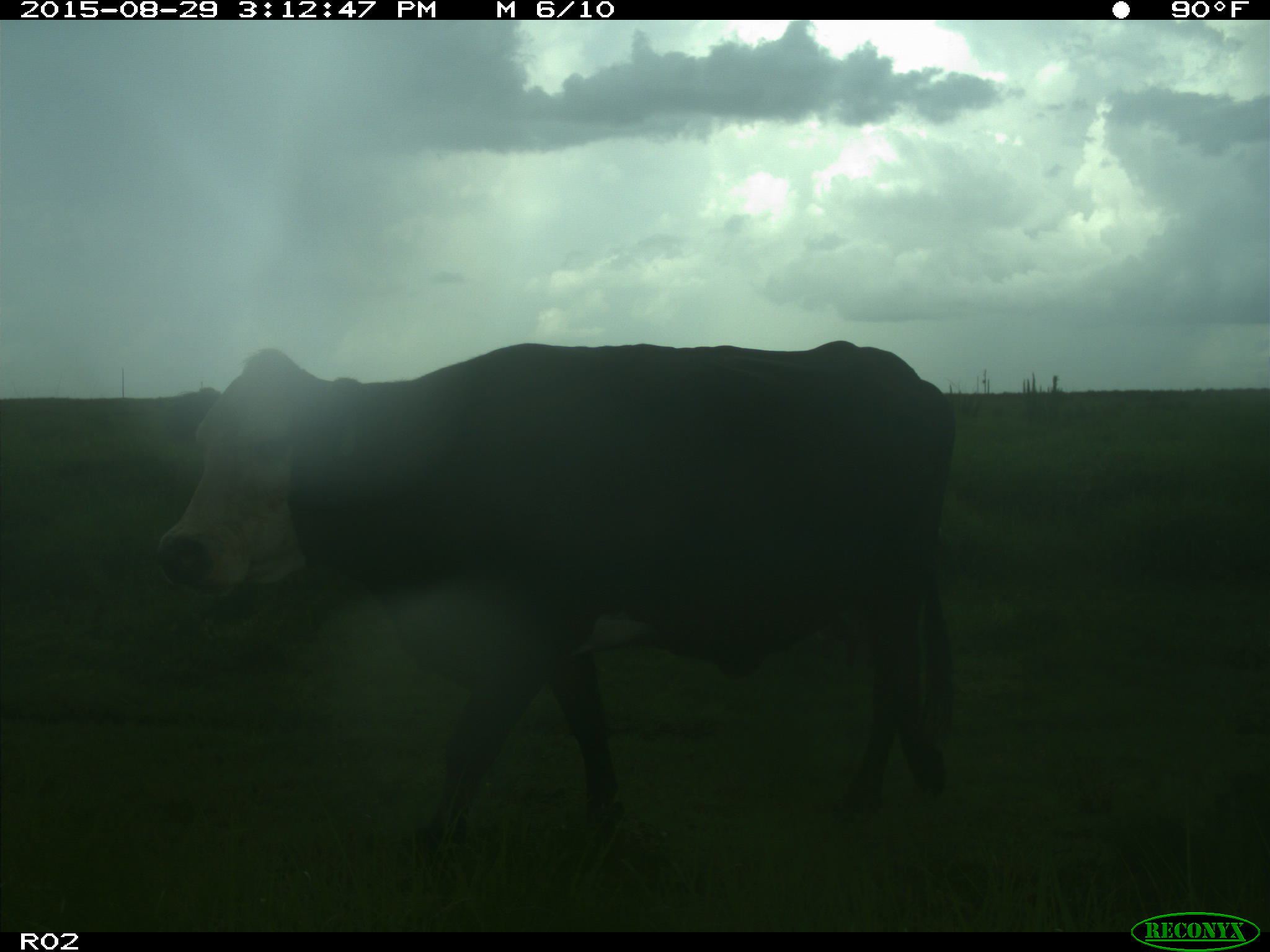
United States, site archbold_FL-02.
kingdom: Animalia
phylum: Chordata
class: Mammalia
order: Artiodactyla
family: Bovidae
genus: Bos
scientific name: Bos taurus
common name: domestic cow